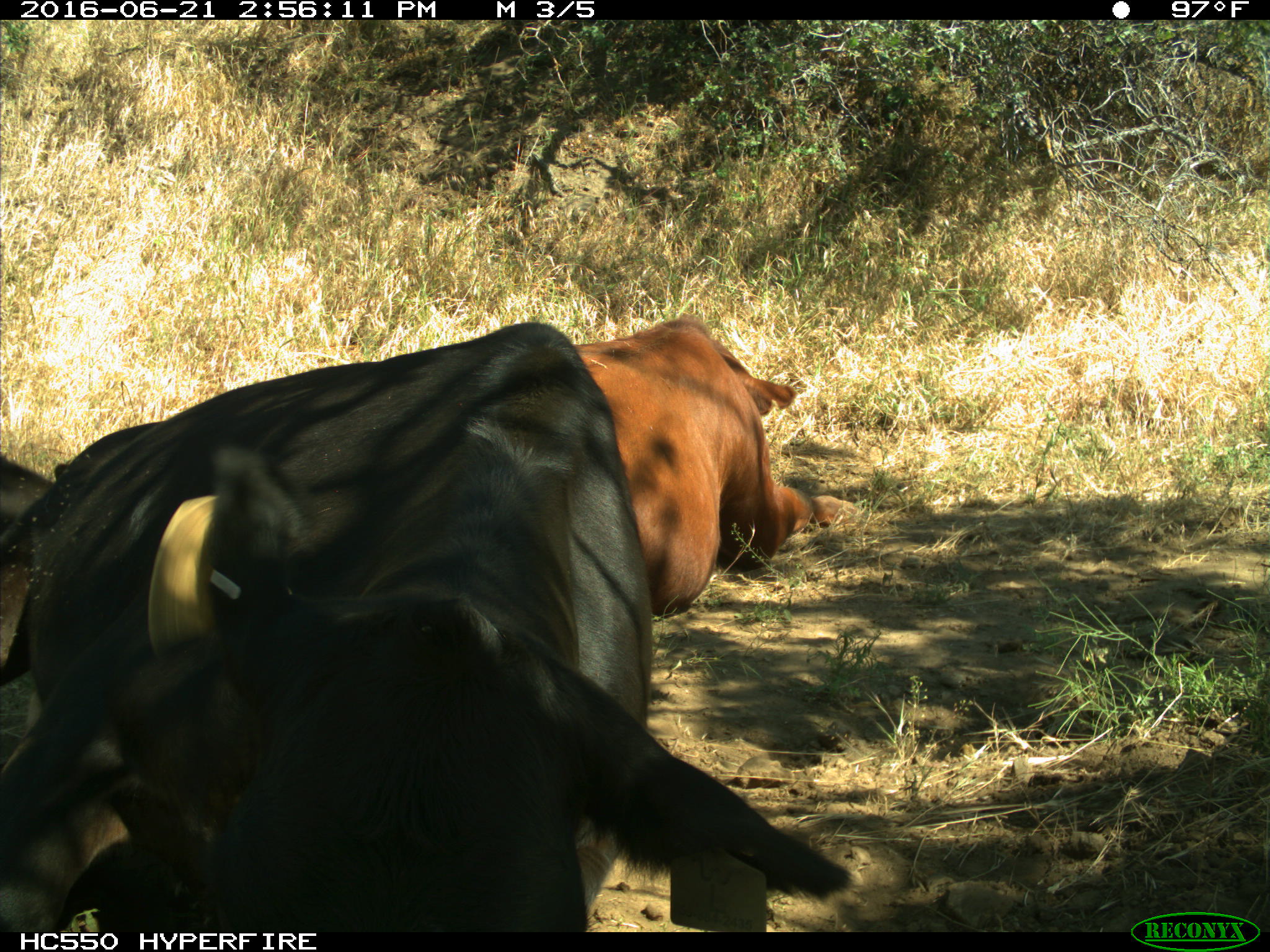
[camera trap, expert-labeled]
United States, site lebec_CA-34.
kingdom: Animalia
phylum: Chordata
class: Mammalia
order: Artiodactyla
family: Bovidae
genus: Bos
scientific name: Bos taurus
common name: domestic cow